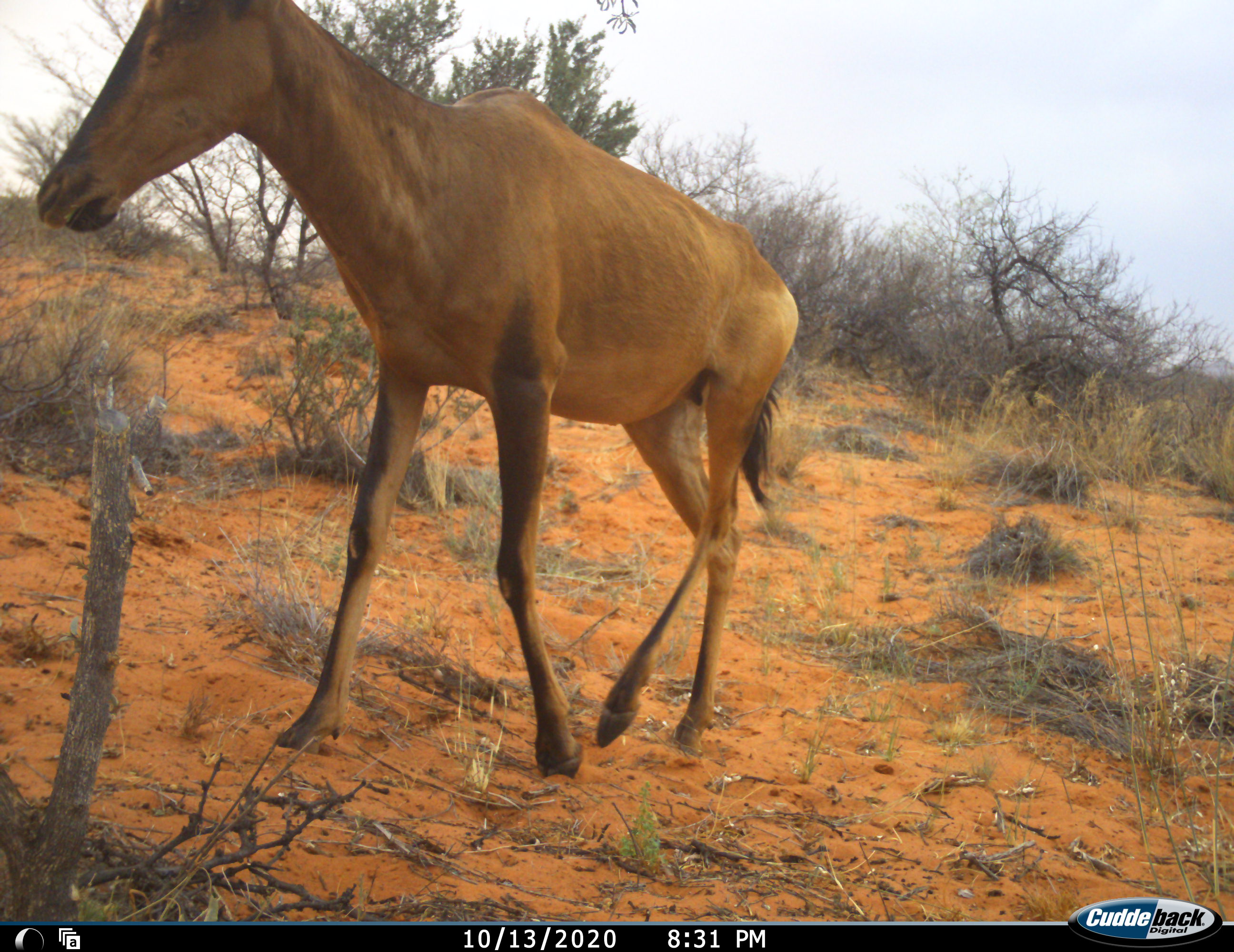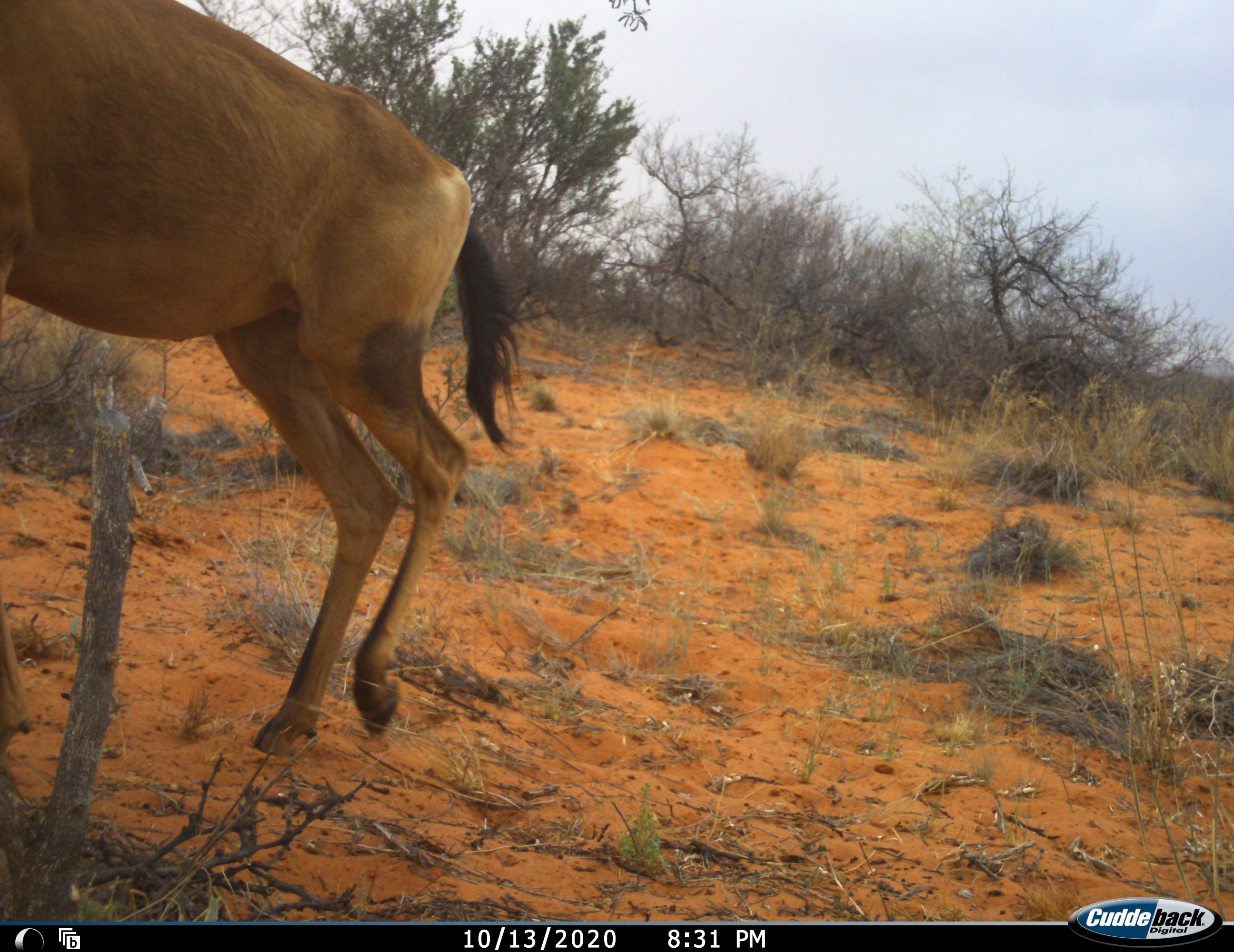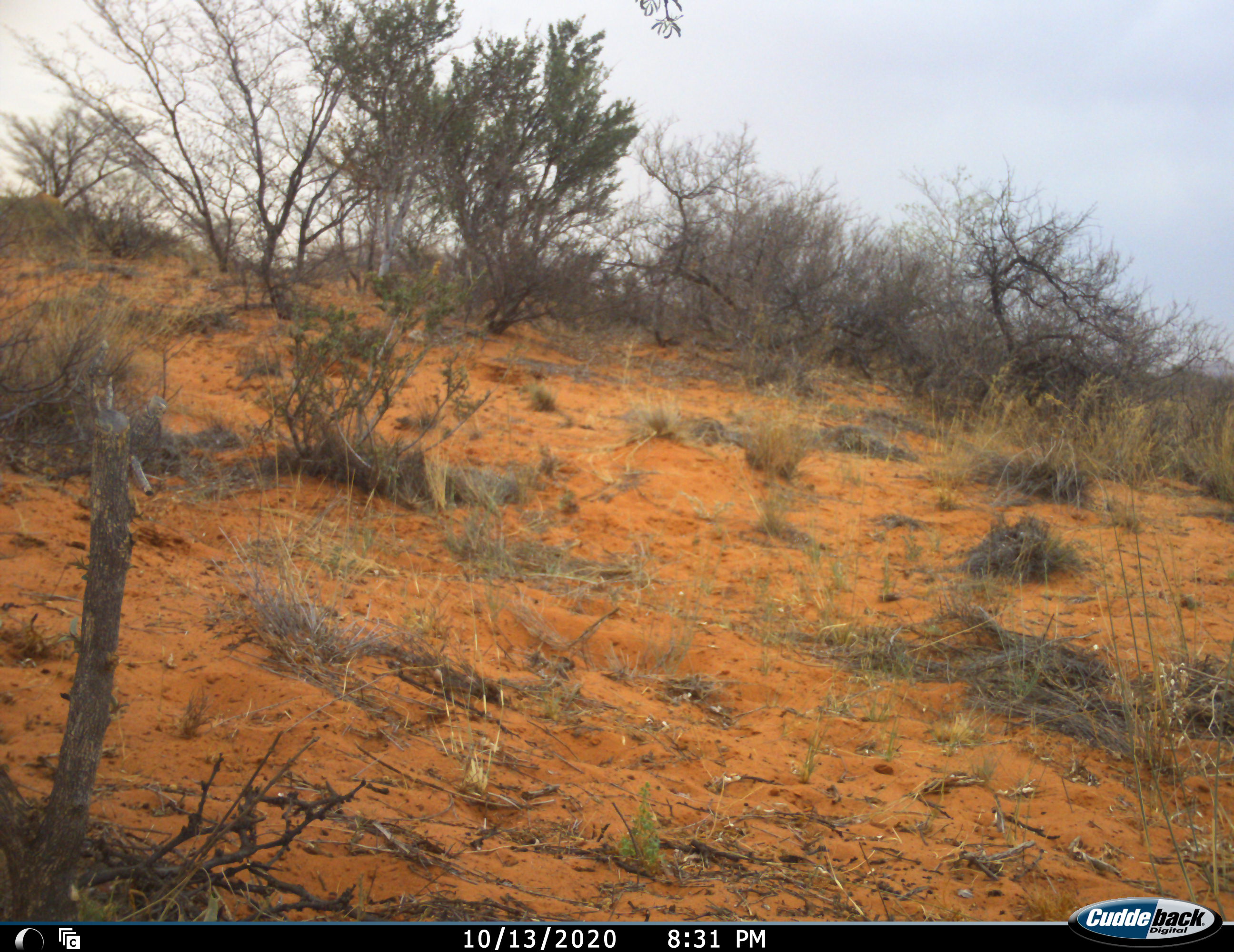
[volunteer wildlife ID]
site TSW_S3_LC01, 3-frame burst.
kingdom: Animalia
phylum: Chordata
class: Mammalia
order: Artiodactyla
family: Bovidae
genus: Alcelaphus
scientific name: Alcelaphus buselaphus caama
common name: red hartebeest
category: hartebeestred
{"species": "hartebeestred (red hartebeest) (Alcelaphus buselaphus caama)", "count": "1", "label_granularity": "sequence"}